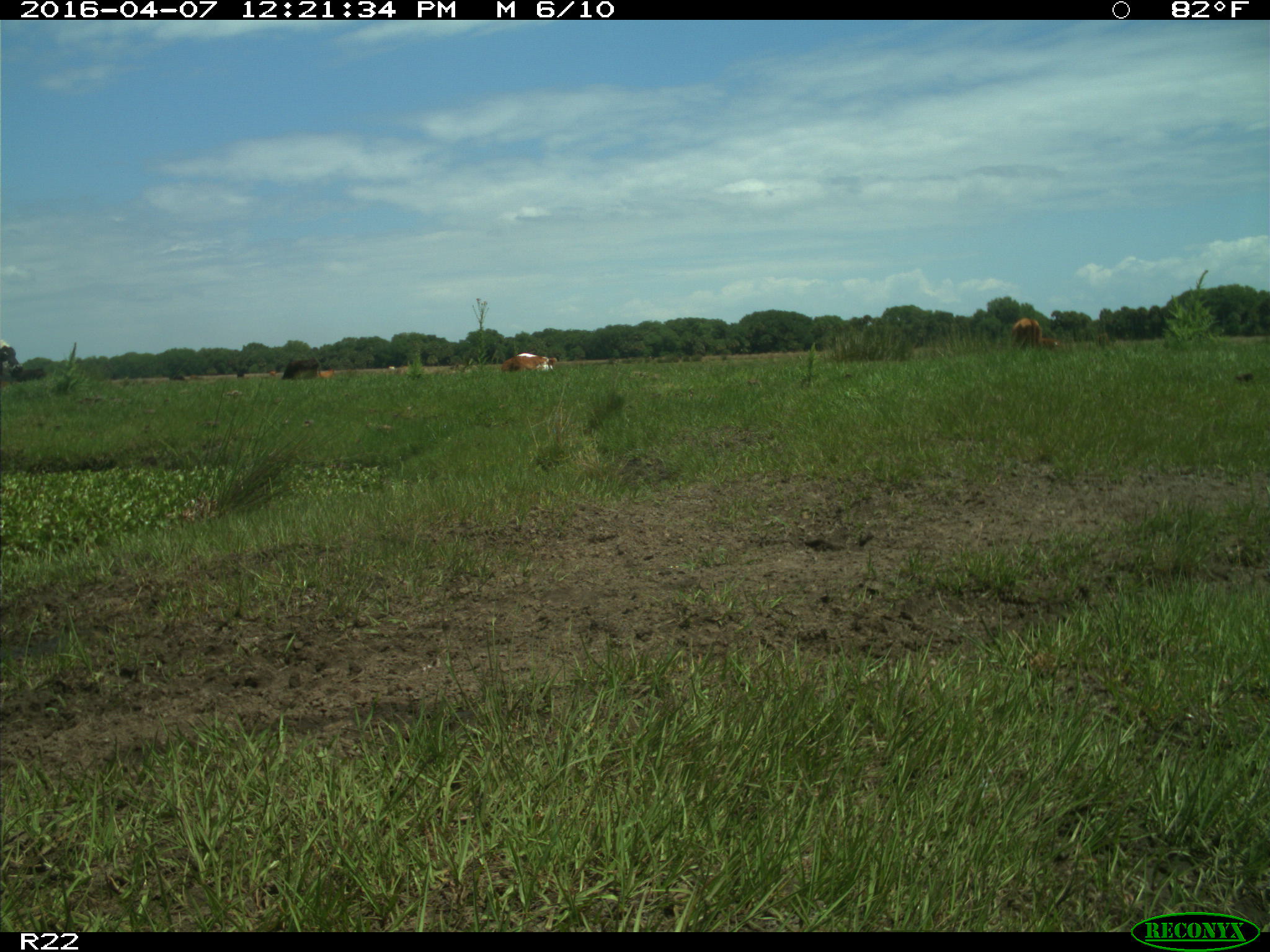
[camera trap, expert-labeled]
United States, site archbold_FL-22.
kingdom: Animalia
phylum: Chordata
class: Mammalia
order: Artiodactyla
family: Bovidae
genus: Bos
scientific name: Bos taurus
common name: domestic cow